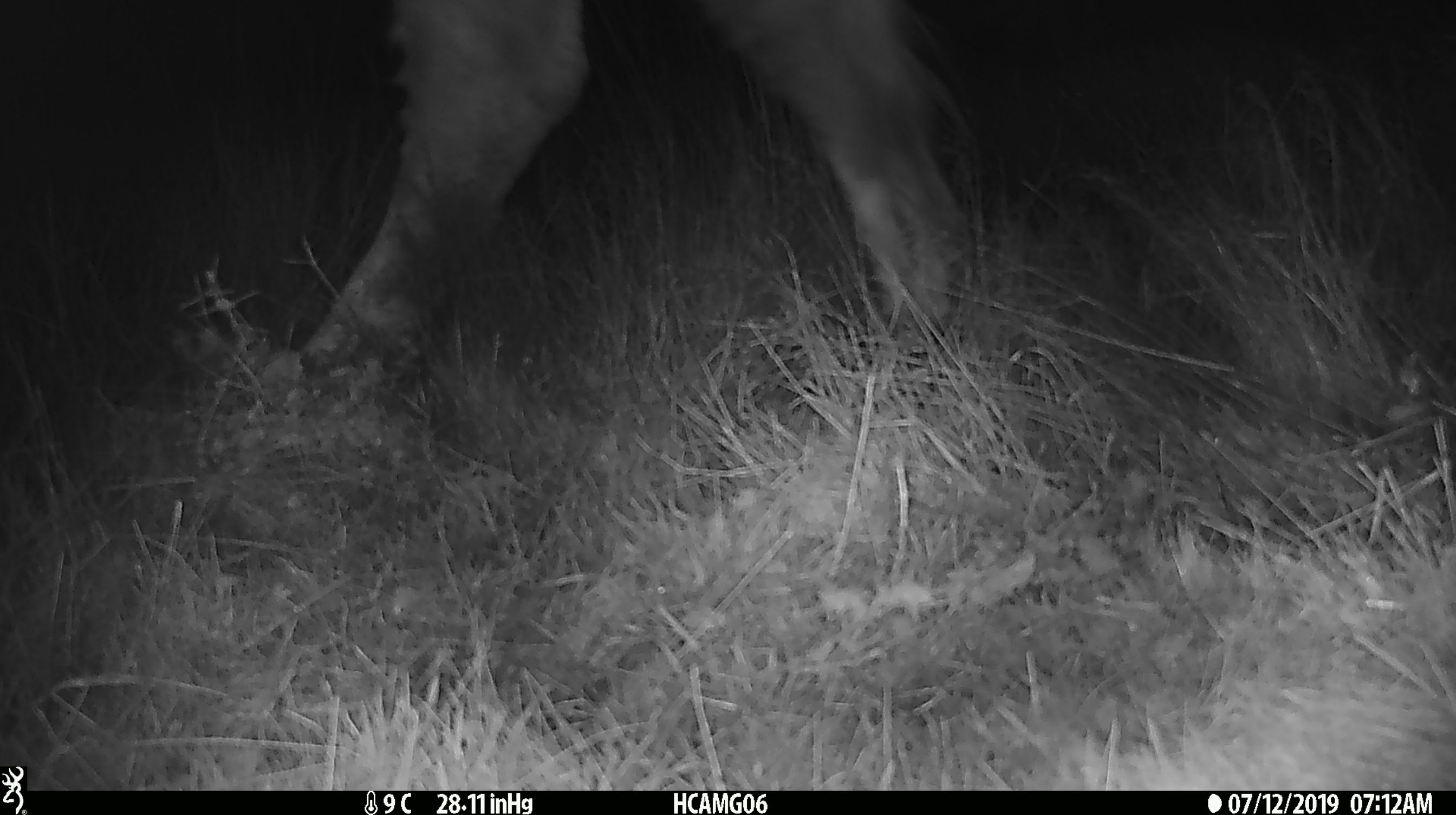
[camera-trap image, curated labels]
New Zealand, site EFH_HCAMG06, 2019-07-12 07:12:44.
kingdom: Animalia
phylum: Chordata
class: Mammalia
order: Artiodactyla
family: Bovidae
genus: Bos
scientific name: Bos taurus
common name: domestic cow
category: cow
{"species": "cow (domestic cow) (Bos taurus)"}